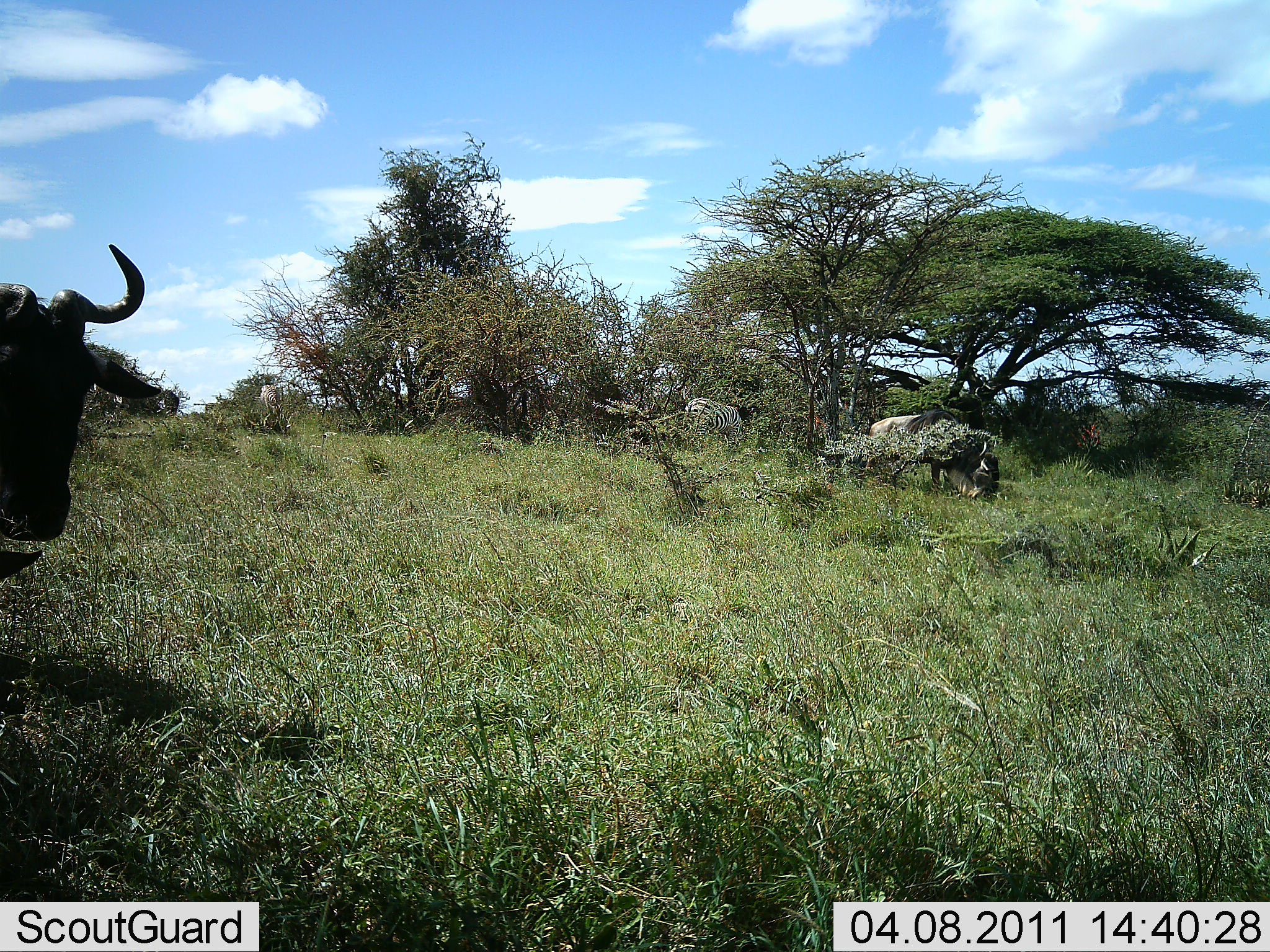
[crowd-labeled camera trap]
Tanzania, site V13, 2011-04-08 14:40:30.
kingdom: Animalia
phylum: Chordata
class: Mammalia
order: Artiodactyla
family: Bovidae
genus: Connochaetes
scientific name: Connochaetes taurinus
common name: blue wildebeest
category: wildebeest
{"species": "wildebeest (blue wildebeest) (Connochaetes taurinus)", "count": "1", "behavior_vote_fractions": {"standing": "100%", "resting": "0%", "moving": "11%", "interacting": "0%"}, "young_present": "0%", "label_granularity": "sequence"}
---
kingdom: Animalia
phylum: Chordata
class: Mammalia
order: Perissodactyla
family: Equidae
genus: Equus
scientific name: Equus quagga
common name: plains zebra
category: zebra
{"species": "zebra (plains zebra) (Equus quagga)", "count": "1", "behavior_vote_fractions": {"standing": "60%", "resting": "0%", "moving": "0%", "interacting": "0%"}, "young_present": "0%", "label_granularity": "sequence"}